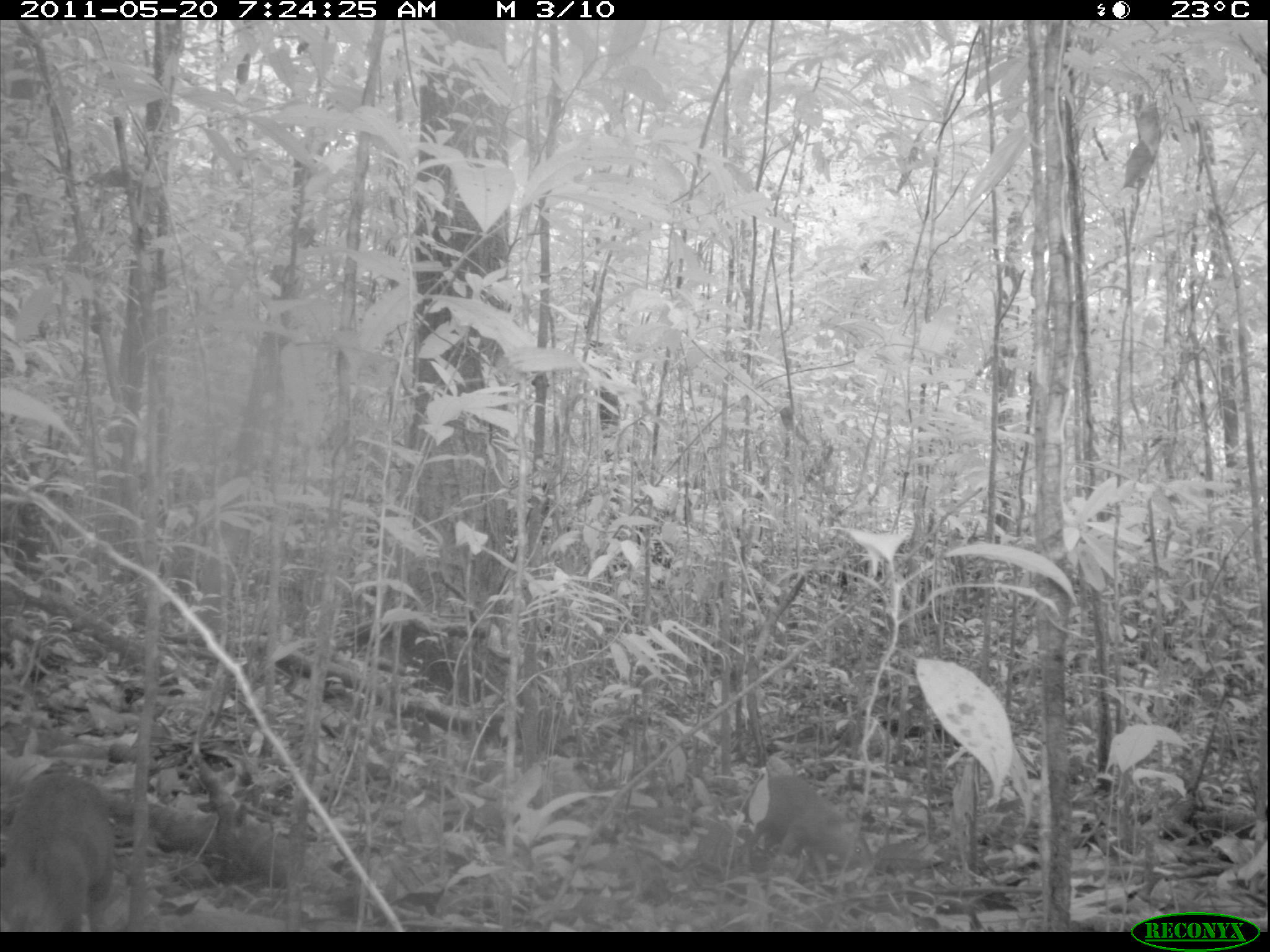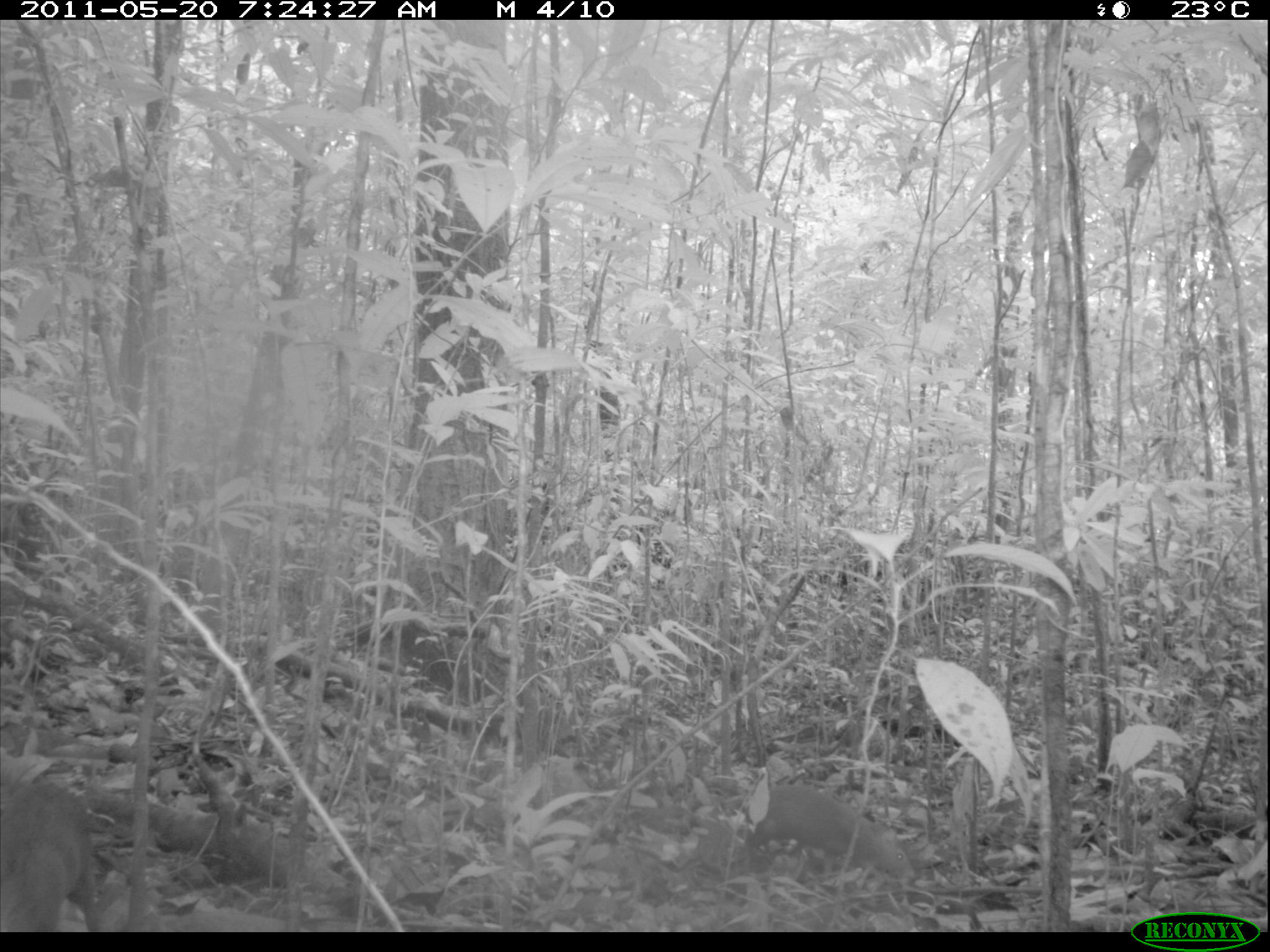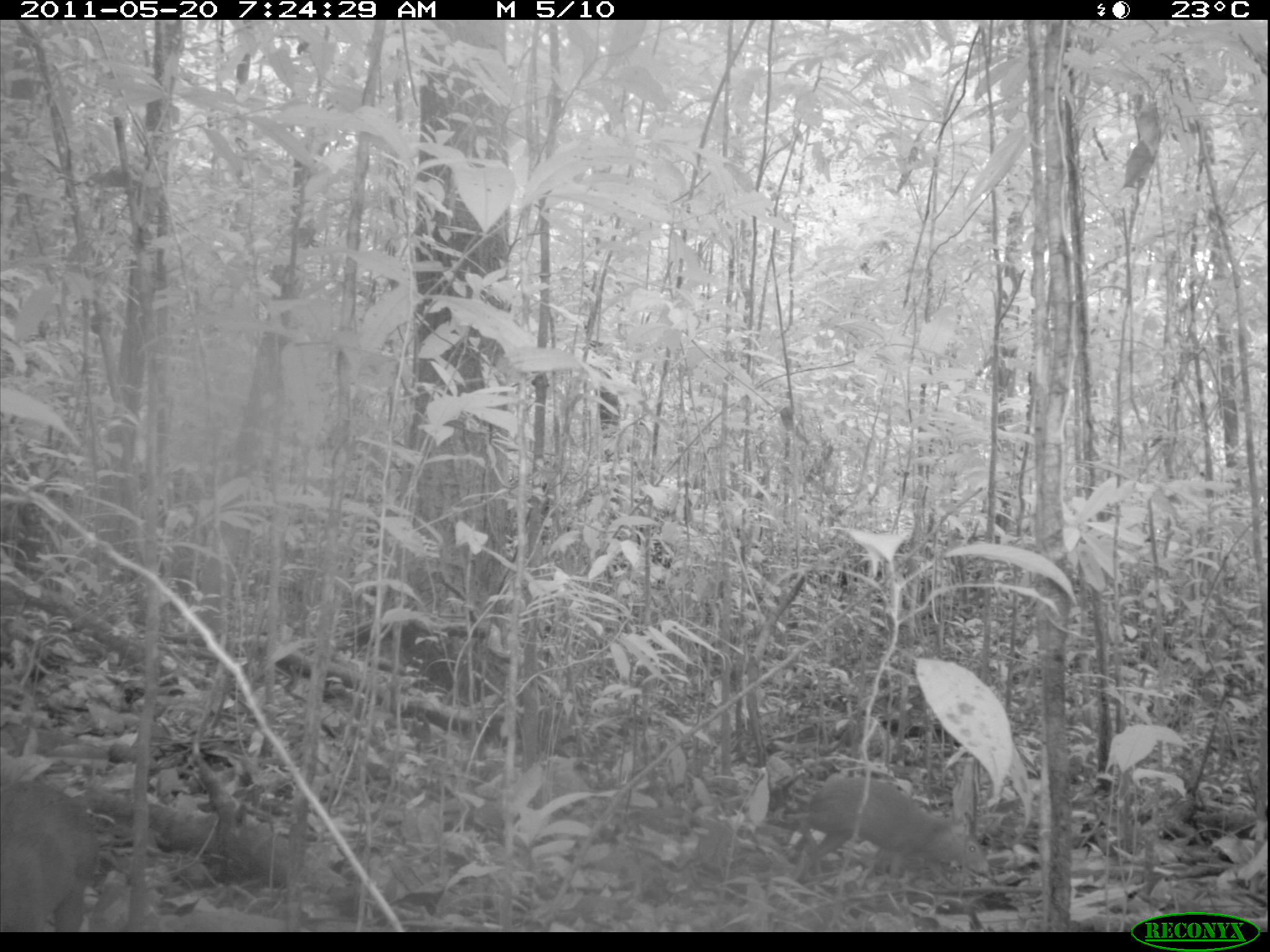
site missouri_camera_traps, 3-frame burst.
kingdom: Animalia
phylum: Chordata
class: Mammalia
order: Rodentia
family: Dasyproctidae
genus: Dasyprocta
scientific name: Dasyprocta coibae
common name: coiban agouti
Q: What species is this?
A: Coiban agouti (Dasyprocta coibae).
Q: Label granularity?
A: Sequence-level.